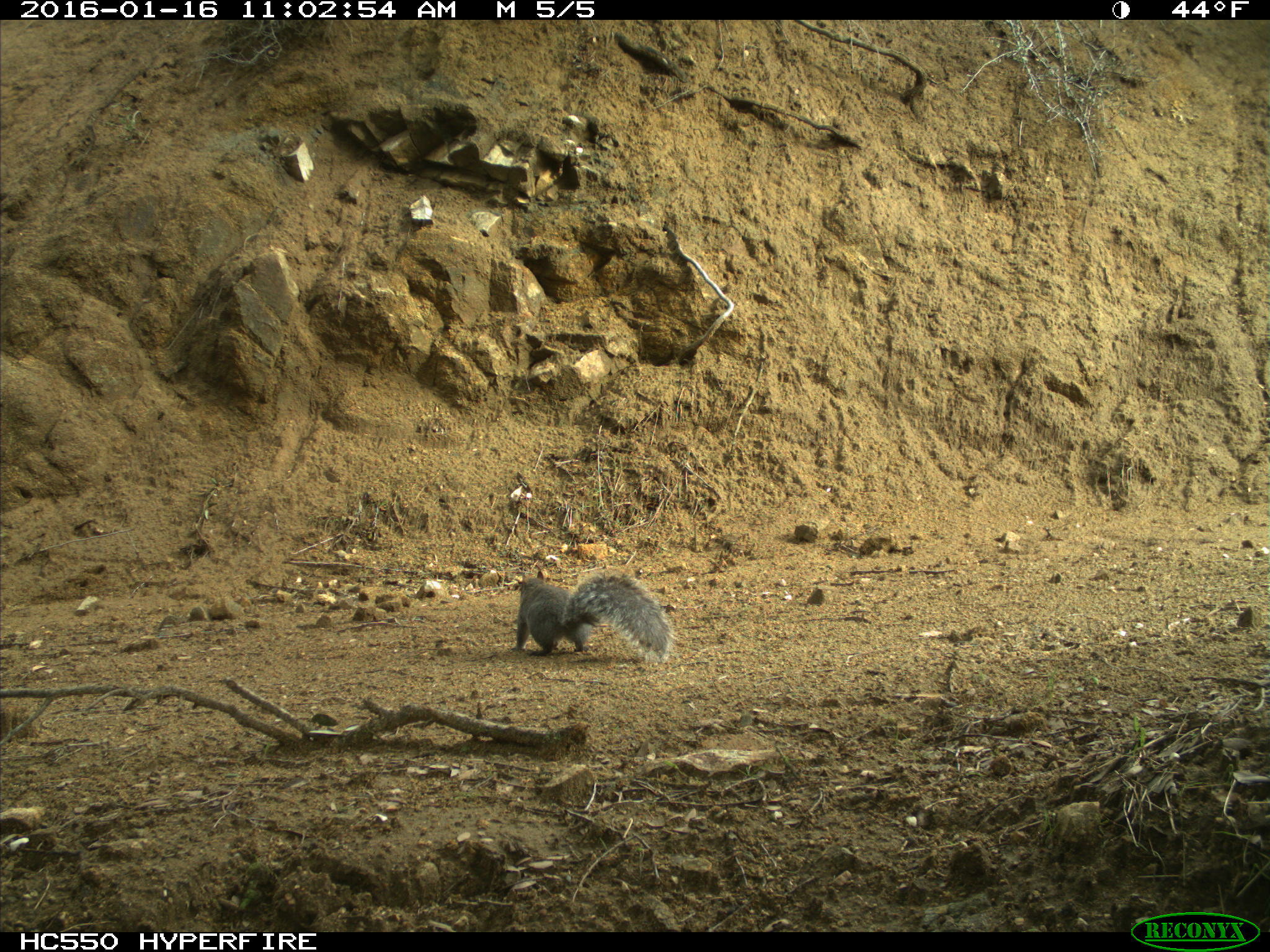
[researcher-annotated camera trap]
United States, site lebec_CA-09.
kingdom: Animalia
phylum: Chordata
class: Mammalia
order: Rodentia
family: Sciuridae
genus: Sciurus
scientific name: Sciurus carolinensis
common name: eastern gray squirrel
Sciurus carolinensis (eastern gray squirrel).